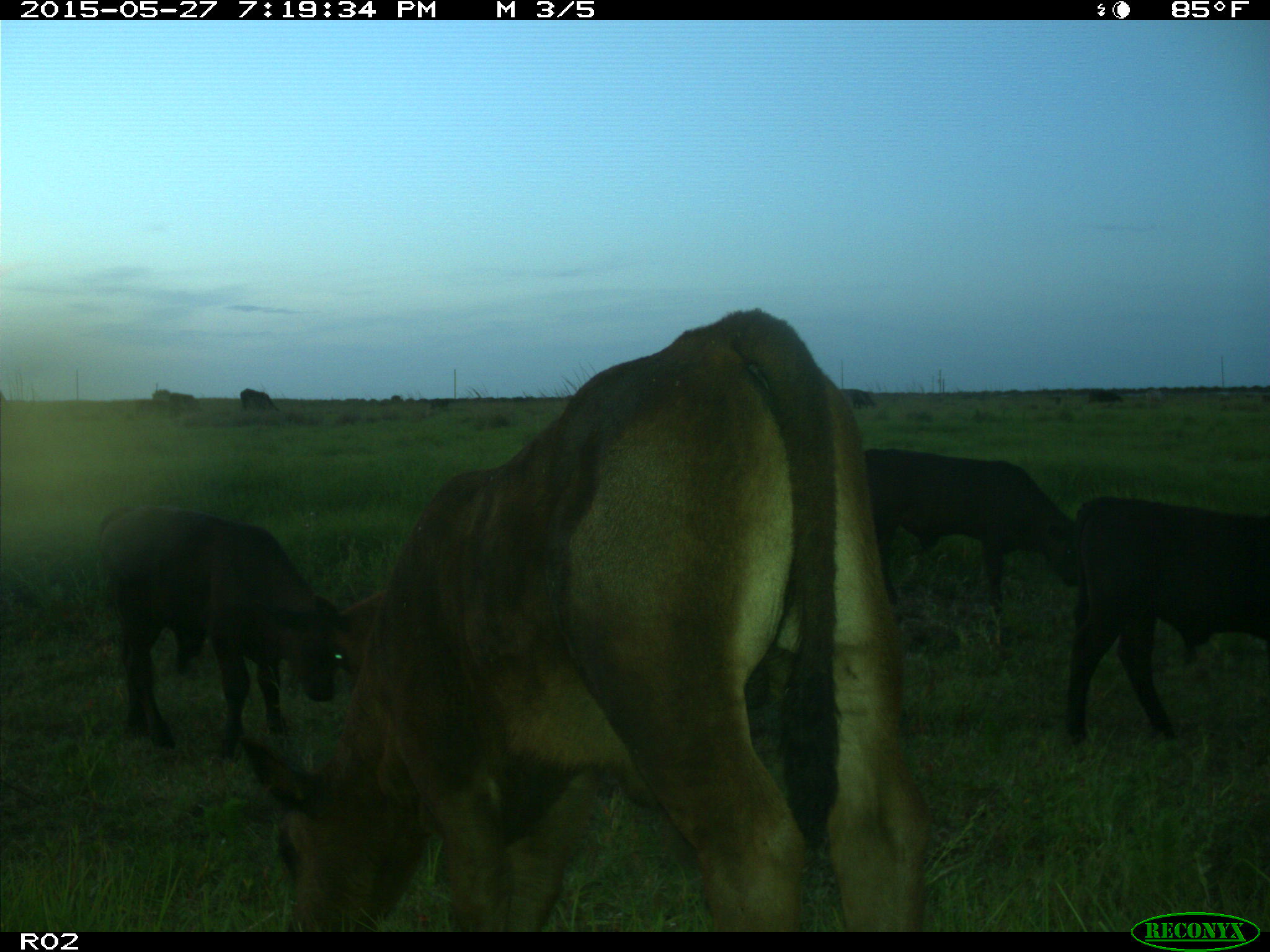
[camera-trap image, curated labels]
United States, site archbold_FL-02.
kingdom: Animalia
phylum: Chordata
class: Mammalia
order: Artiodactyla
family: Bovidae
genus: Bos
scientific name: Bos taurus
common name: domestic cow